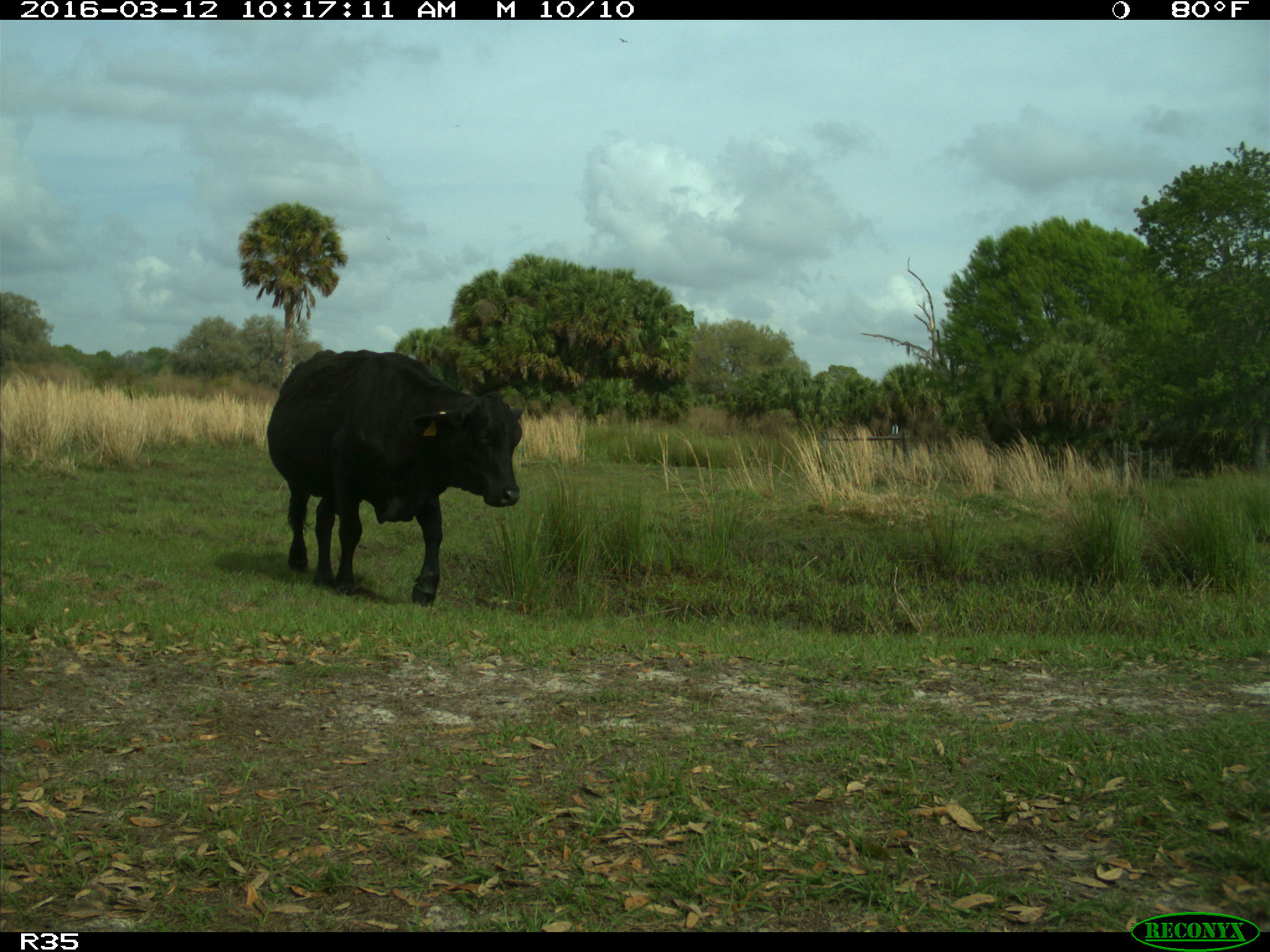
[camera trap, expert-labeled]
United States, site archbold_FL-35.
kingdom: Animalia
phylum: Chordata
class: Mammalia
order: Artiodactyla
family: Bovidae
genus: Bos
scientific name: Bos taurus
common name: domestic cow